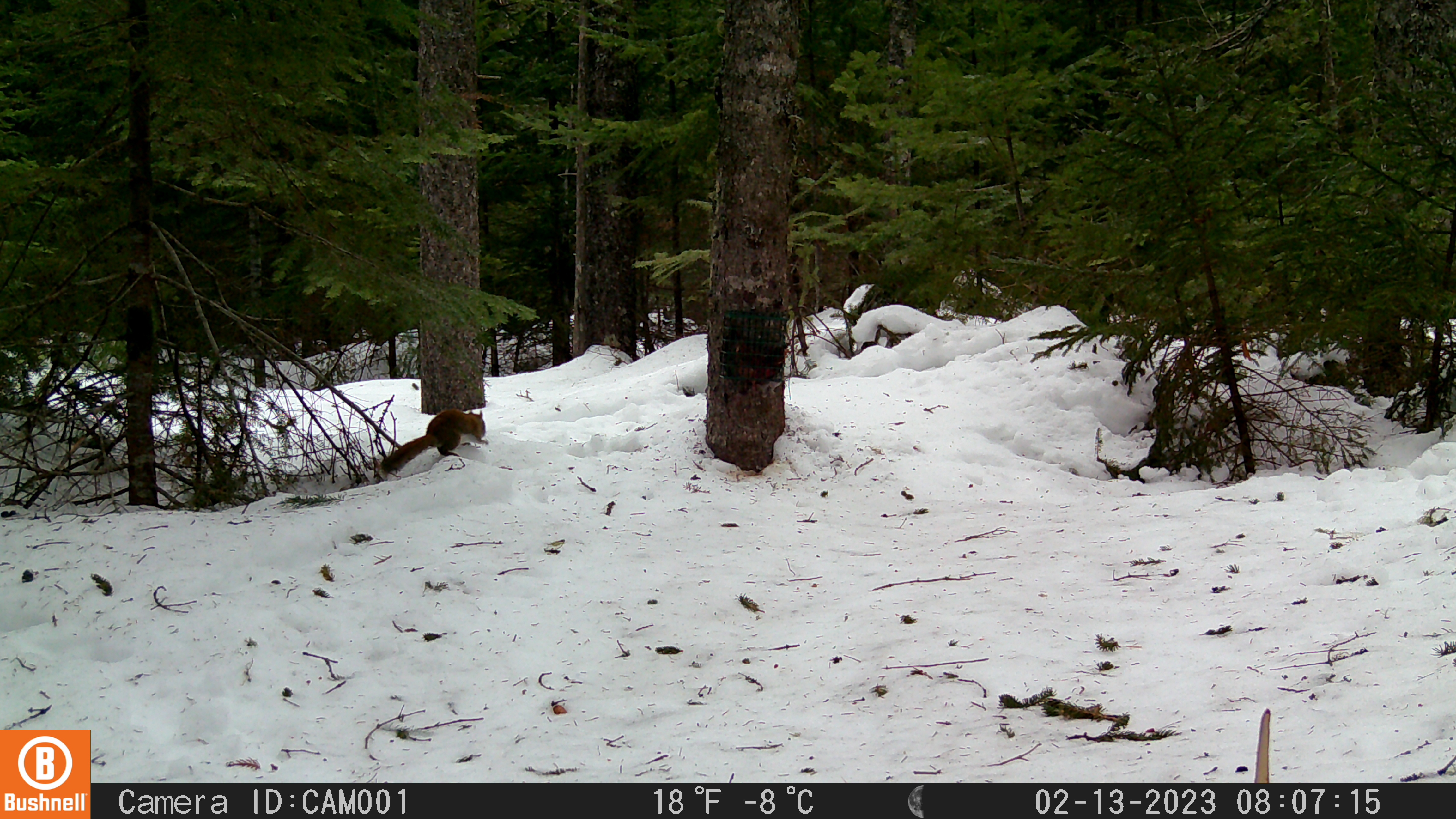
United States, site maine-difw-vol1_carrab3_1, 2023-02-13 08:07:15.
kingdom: Animalia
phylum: Chordata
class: Mammalia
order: Rodentia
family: Sciuridae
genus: Tamiasciurus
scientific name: Tamiasciurus hudsonicus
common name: red squirrel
Red squirrel (Tamiasciurus hudsonicus).